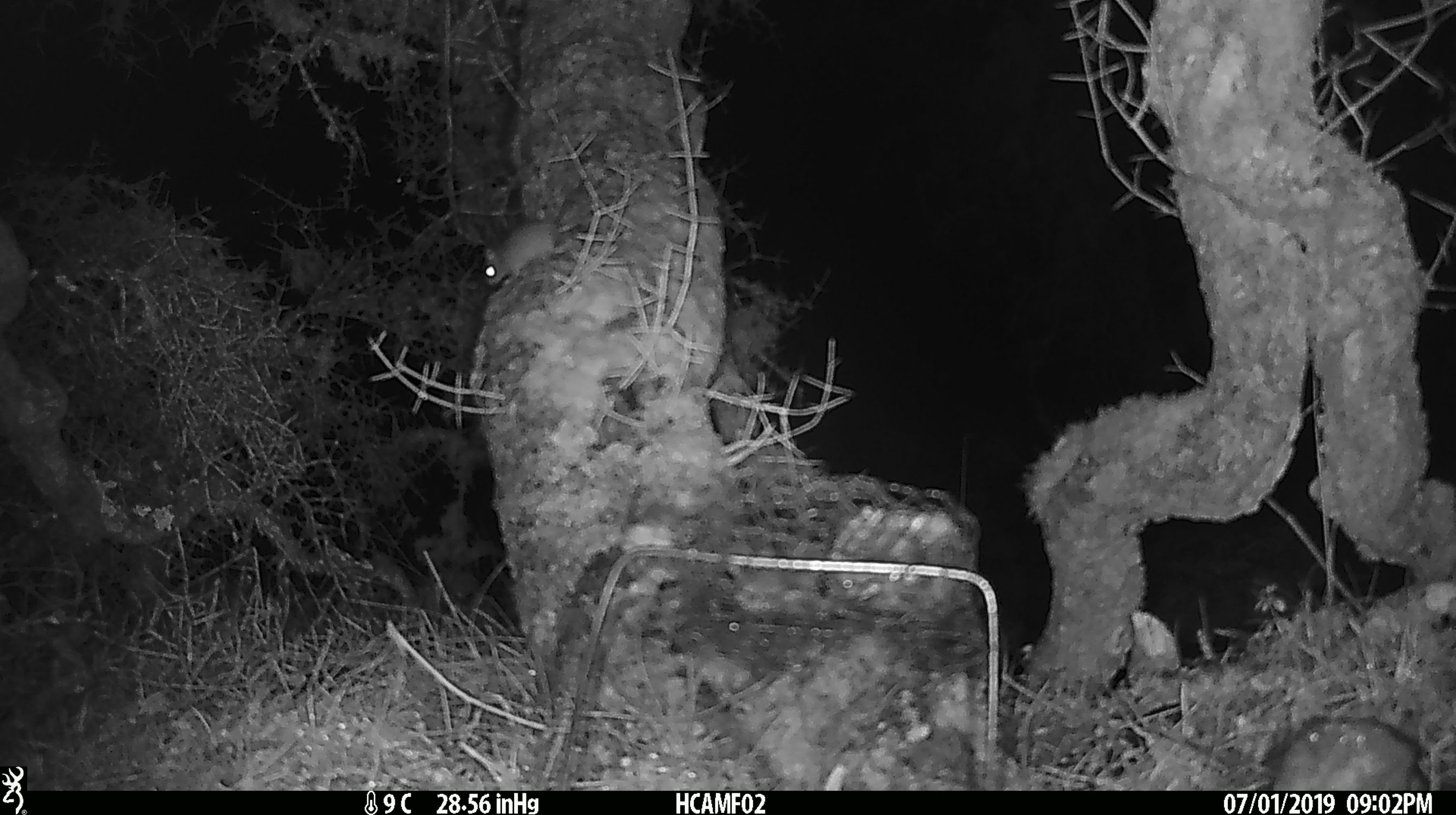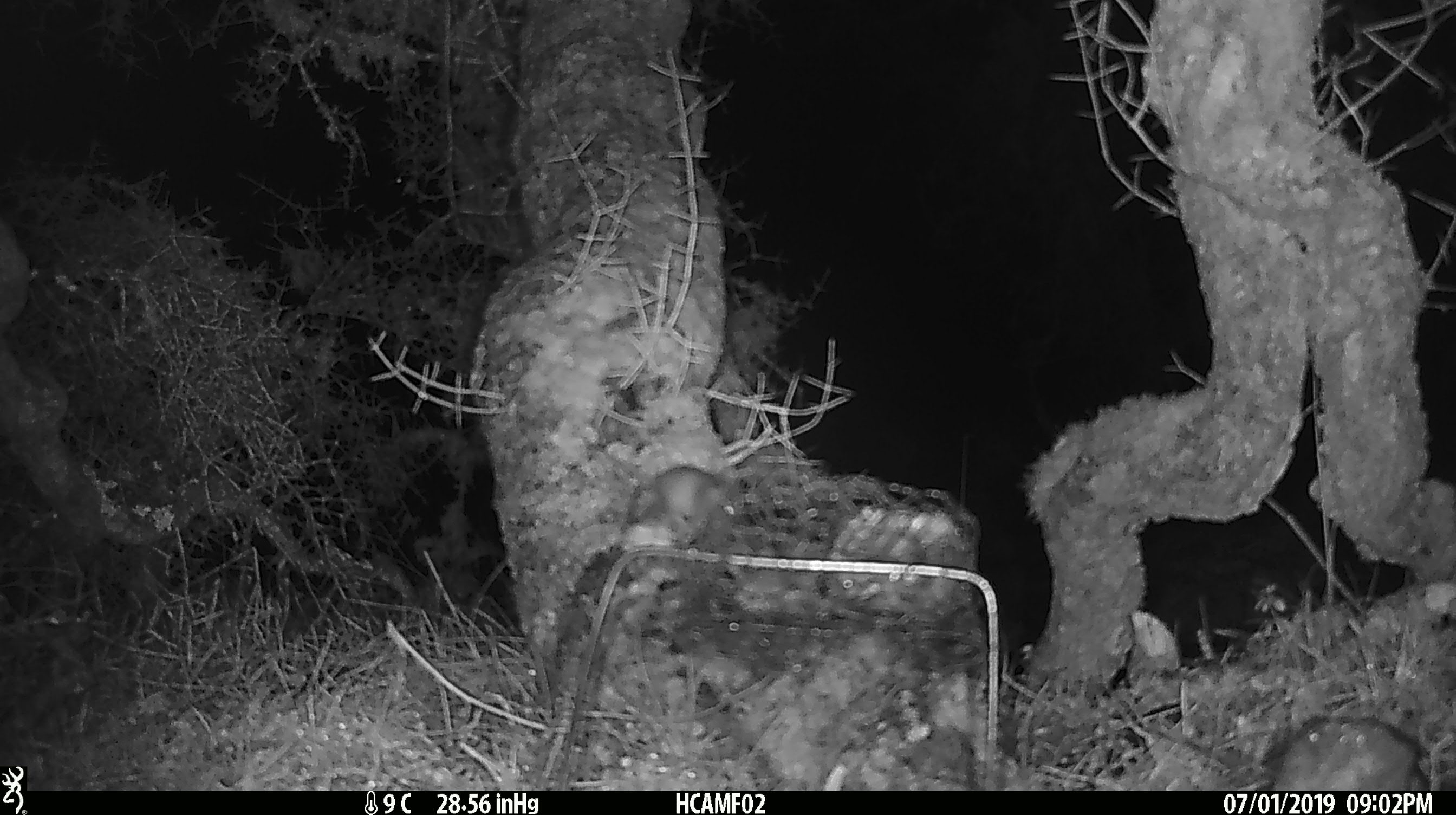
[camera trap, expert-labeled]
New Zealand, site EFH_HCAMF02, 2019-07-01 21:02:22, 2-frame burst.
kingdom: Animalia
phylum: Chordata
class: Mammalia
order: Rodentia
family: Muridae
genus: Mus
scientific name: Mus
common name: mouse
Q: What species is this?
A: Mouse (Mus).